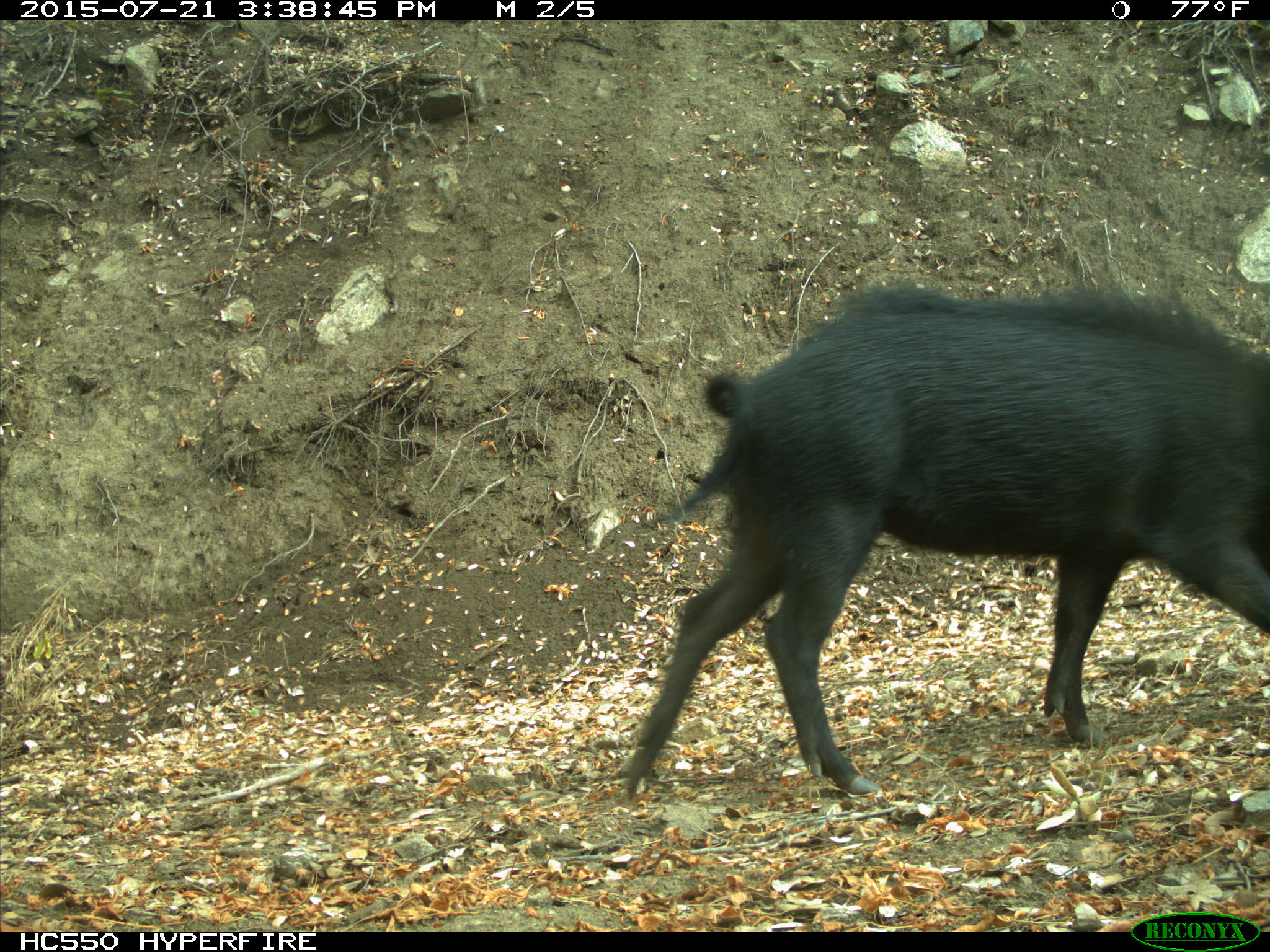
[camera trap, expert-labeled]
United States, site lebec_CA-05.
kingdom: Animalia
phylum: Chordata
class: Mammalia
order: Artiodactyla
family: Suidae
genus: Sus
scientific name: Sus scrofa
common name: wild boar